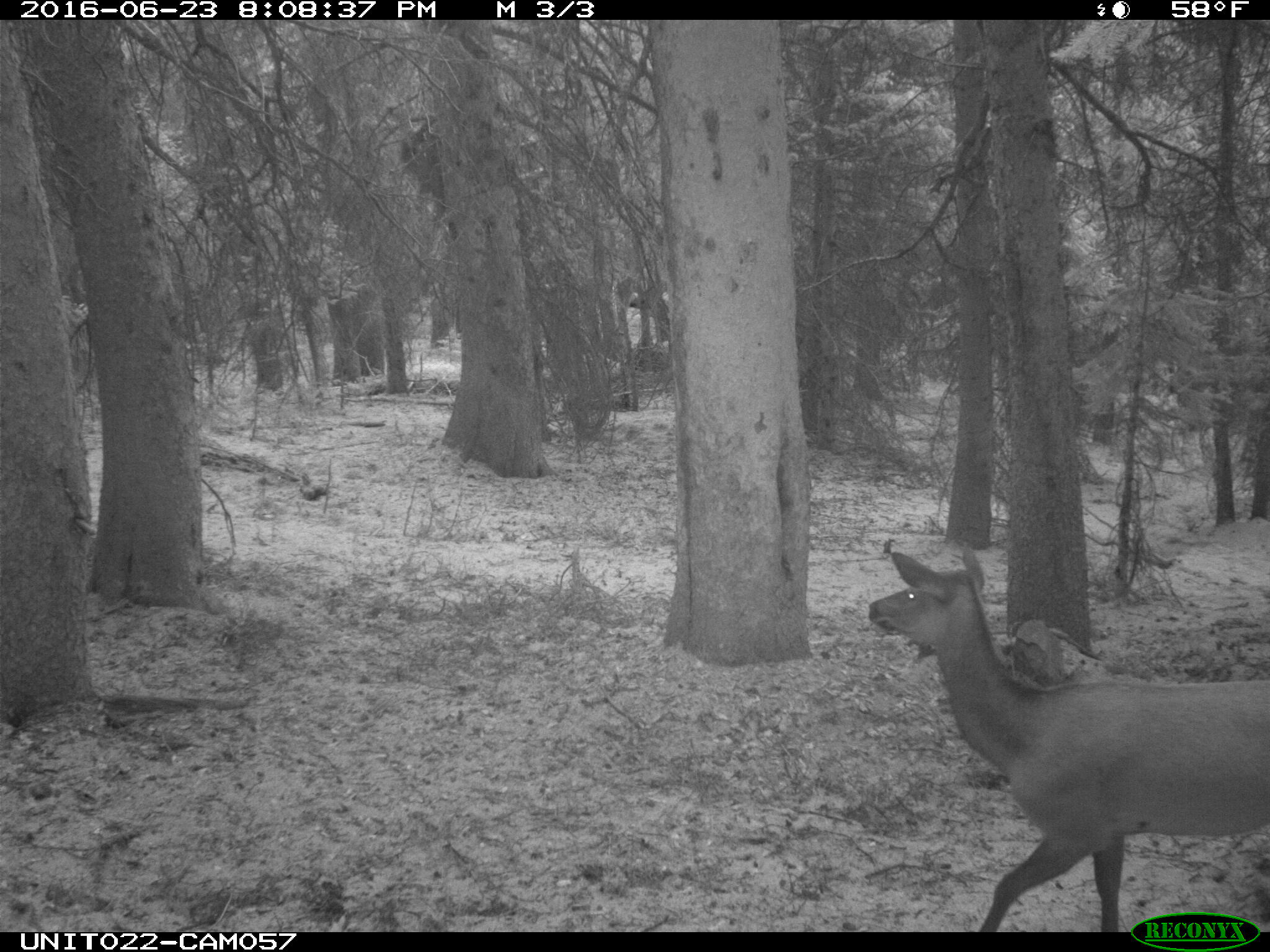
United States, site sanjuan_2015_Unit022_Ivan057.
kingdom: Animalia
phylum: Chordata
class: Mammalia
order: Artiodactyla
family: Cervidae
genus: Cervus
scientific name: Cervus elaphus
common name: red deer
Cervus elaphus (red deer).